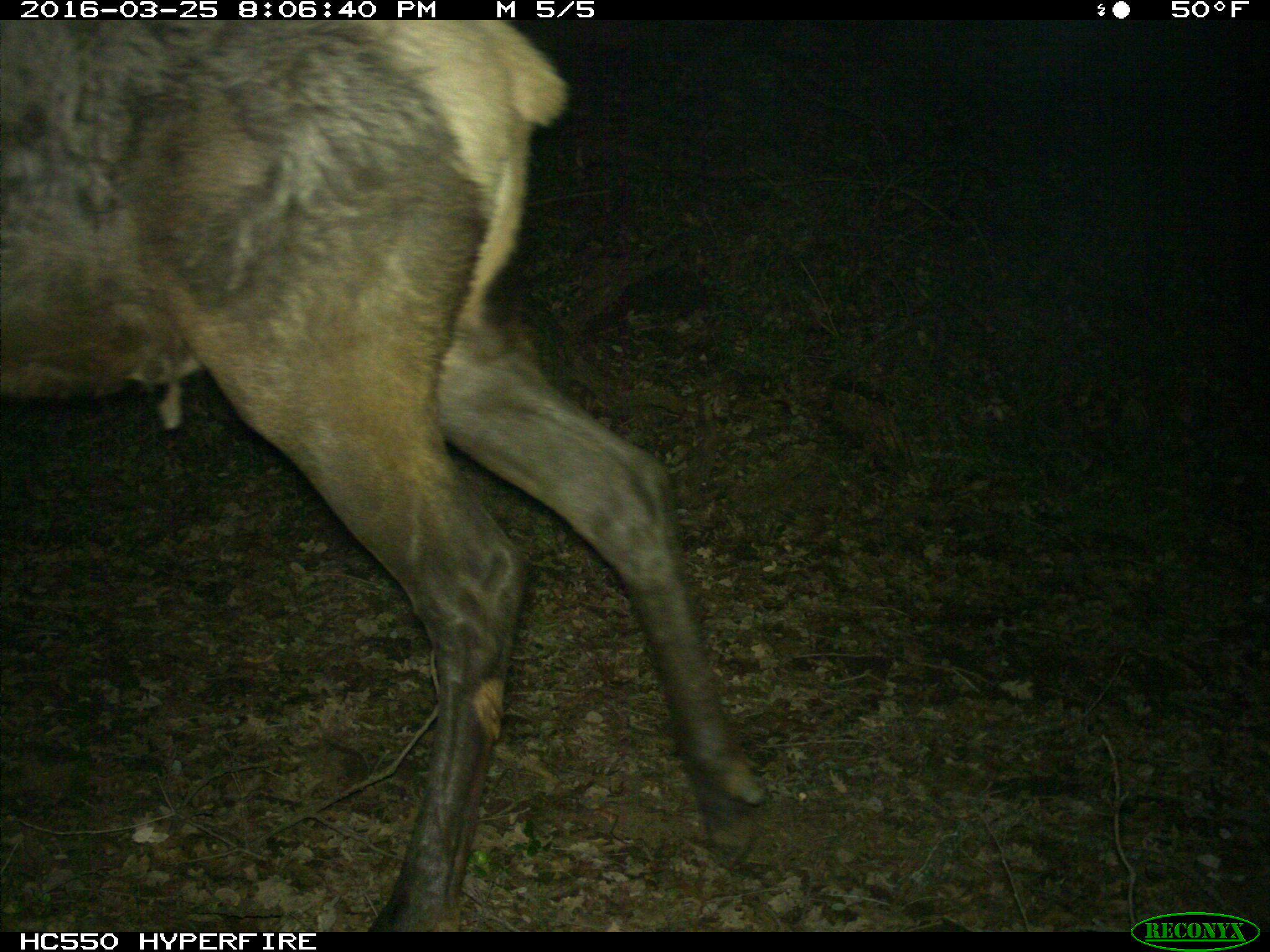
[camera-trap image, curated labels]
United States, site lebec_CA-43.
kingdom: Animalia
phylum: Chordata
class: Mammalia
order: Artiodactyla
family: Cervidae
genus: Cervus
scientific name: Cervus canadensis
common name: elk